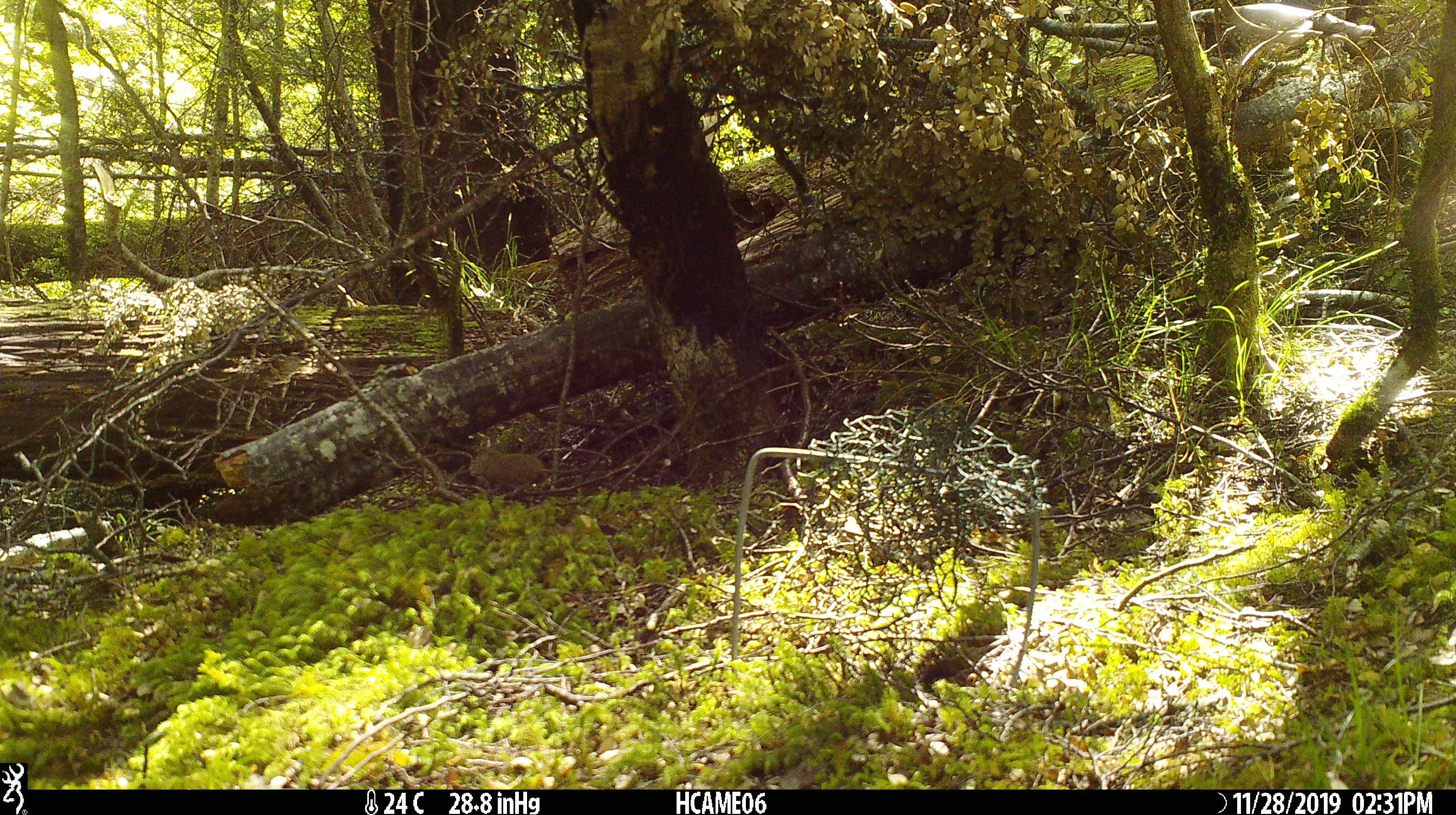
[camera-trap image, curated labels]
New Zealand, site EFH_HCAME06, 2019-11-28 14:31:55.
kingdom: Animalia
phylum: Chordata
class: Mammalia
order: Rodentia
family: Muridae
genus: Mus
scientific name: Mus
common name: mouse